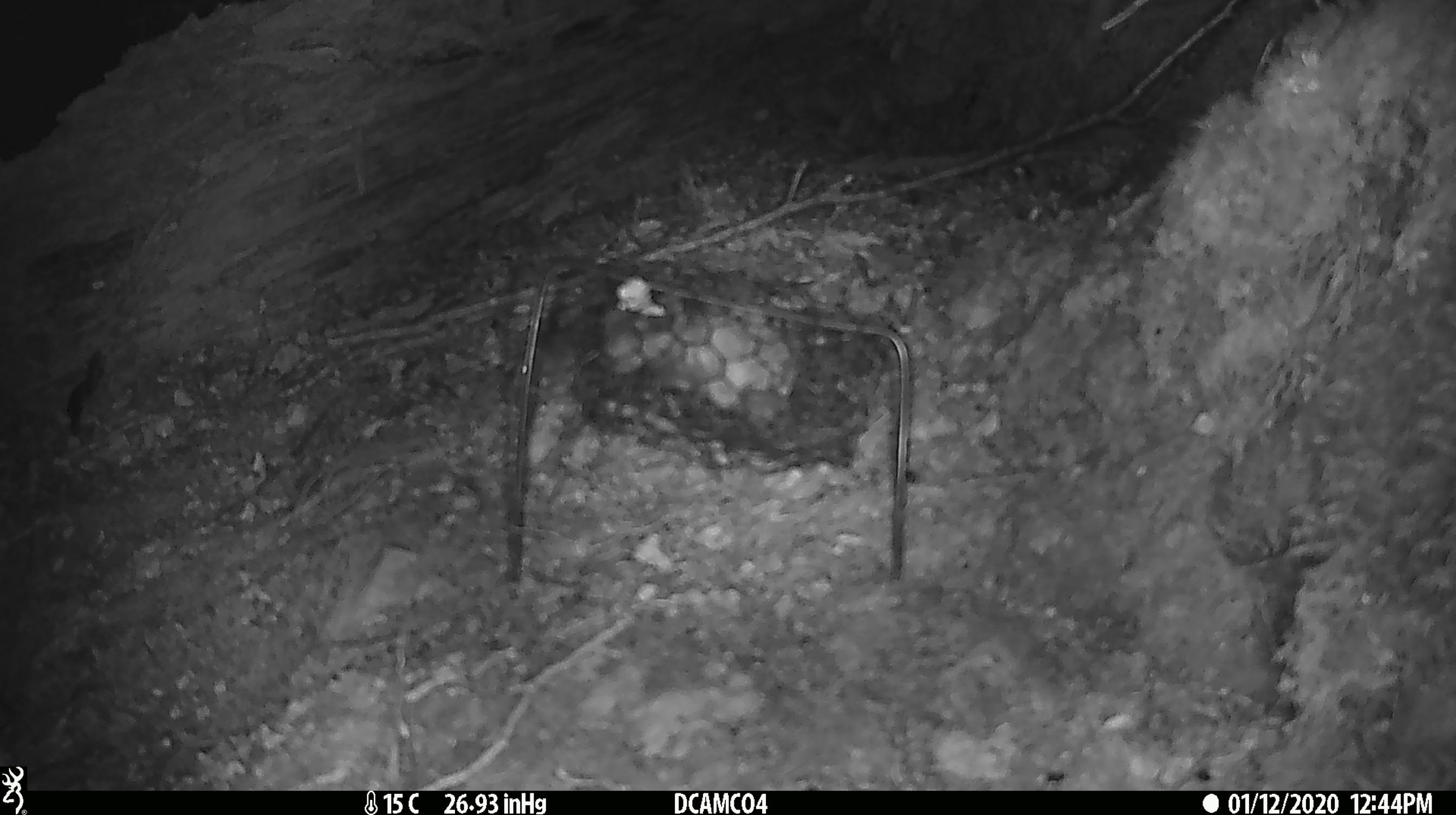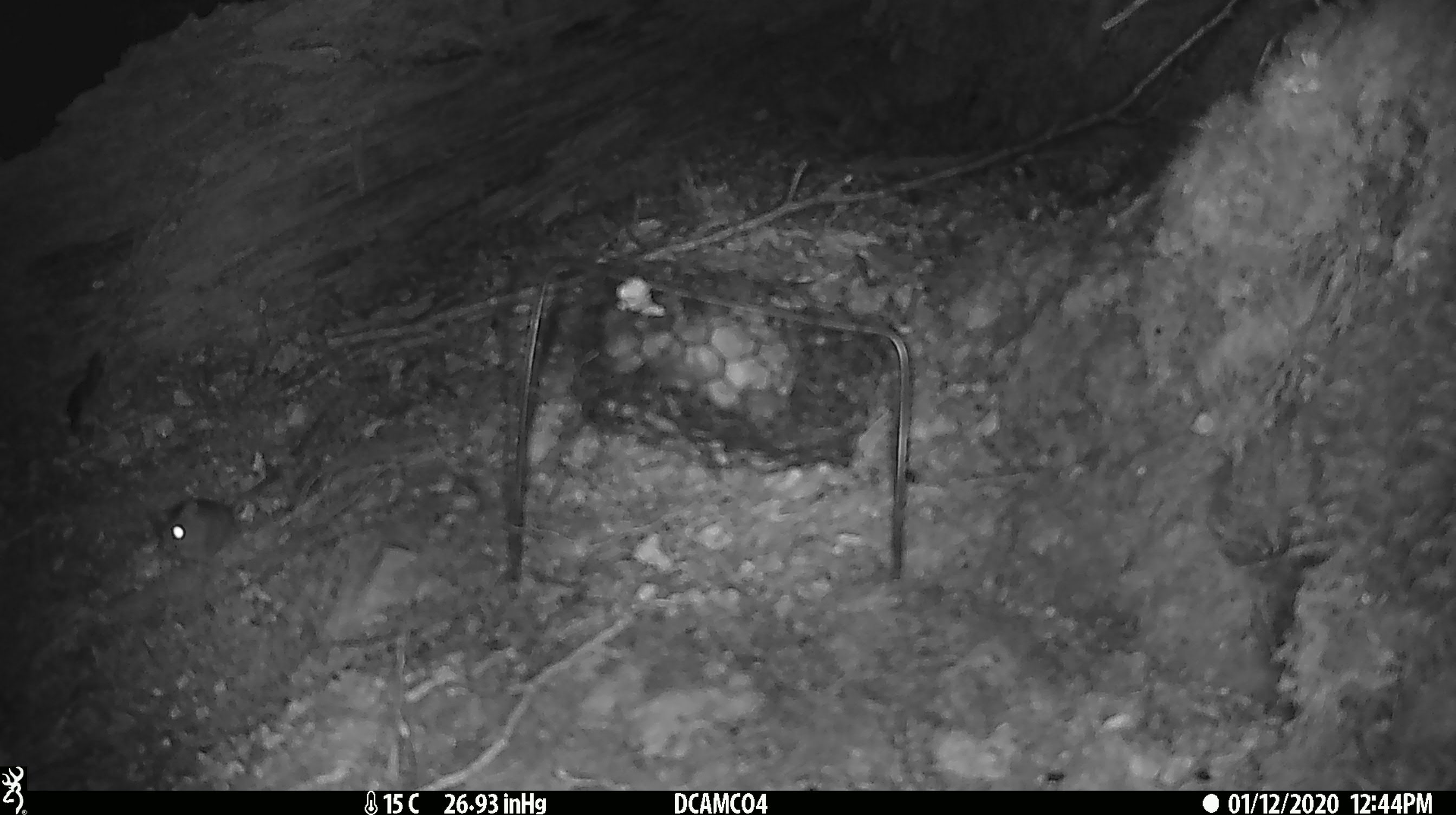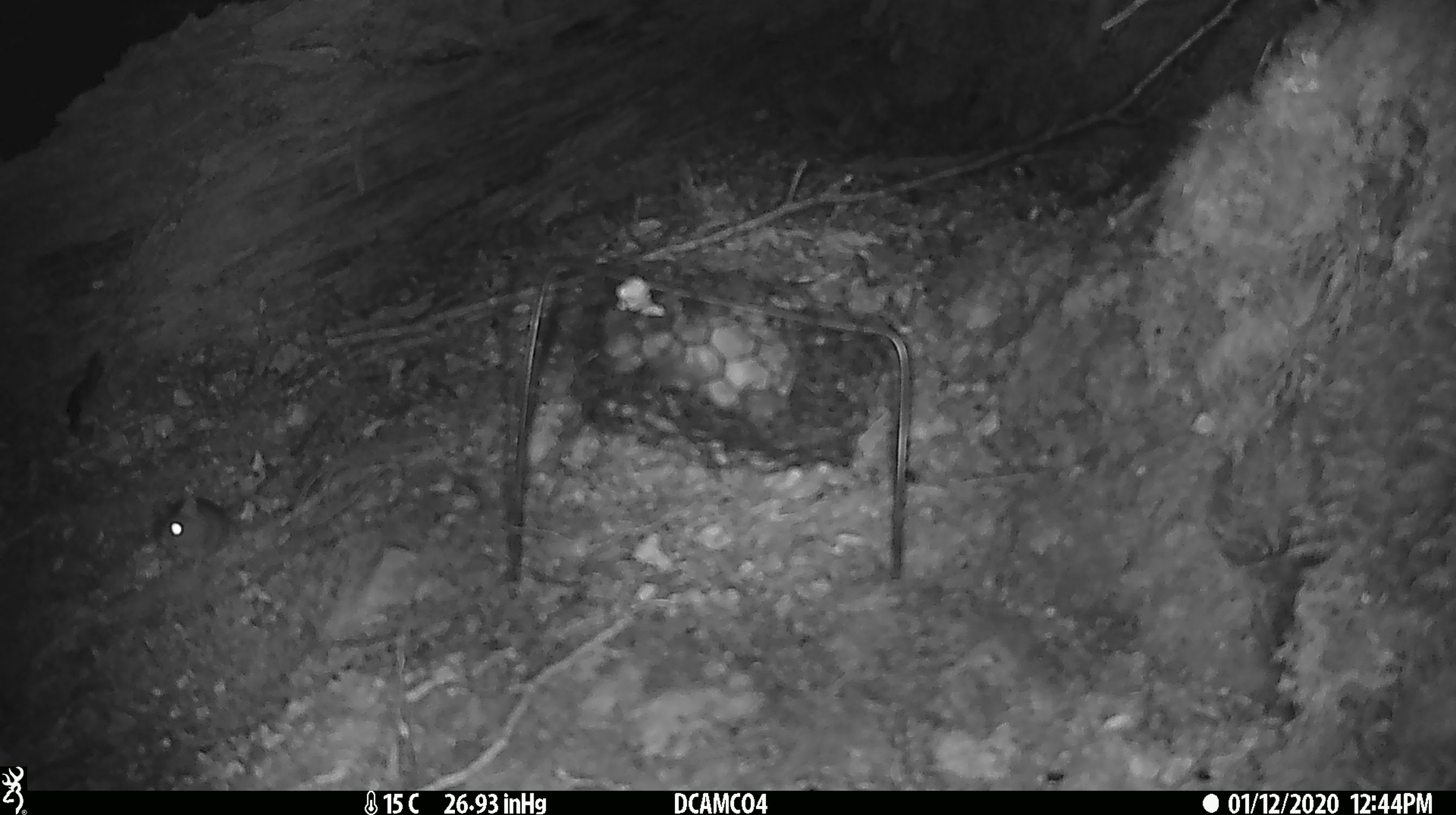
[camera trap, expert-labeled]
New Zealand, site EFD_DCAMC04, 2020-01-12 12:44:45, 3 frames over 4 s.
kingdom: Animalia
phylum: Chordata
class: Mammalia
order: Rodentia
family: Muridae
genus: Mus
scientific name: Mus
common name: mouse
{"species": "mouse (Mus)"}